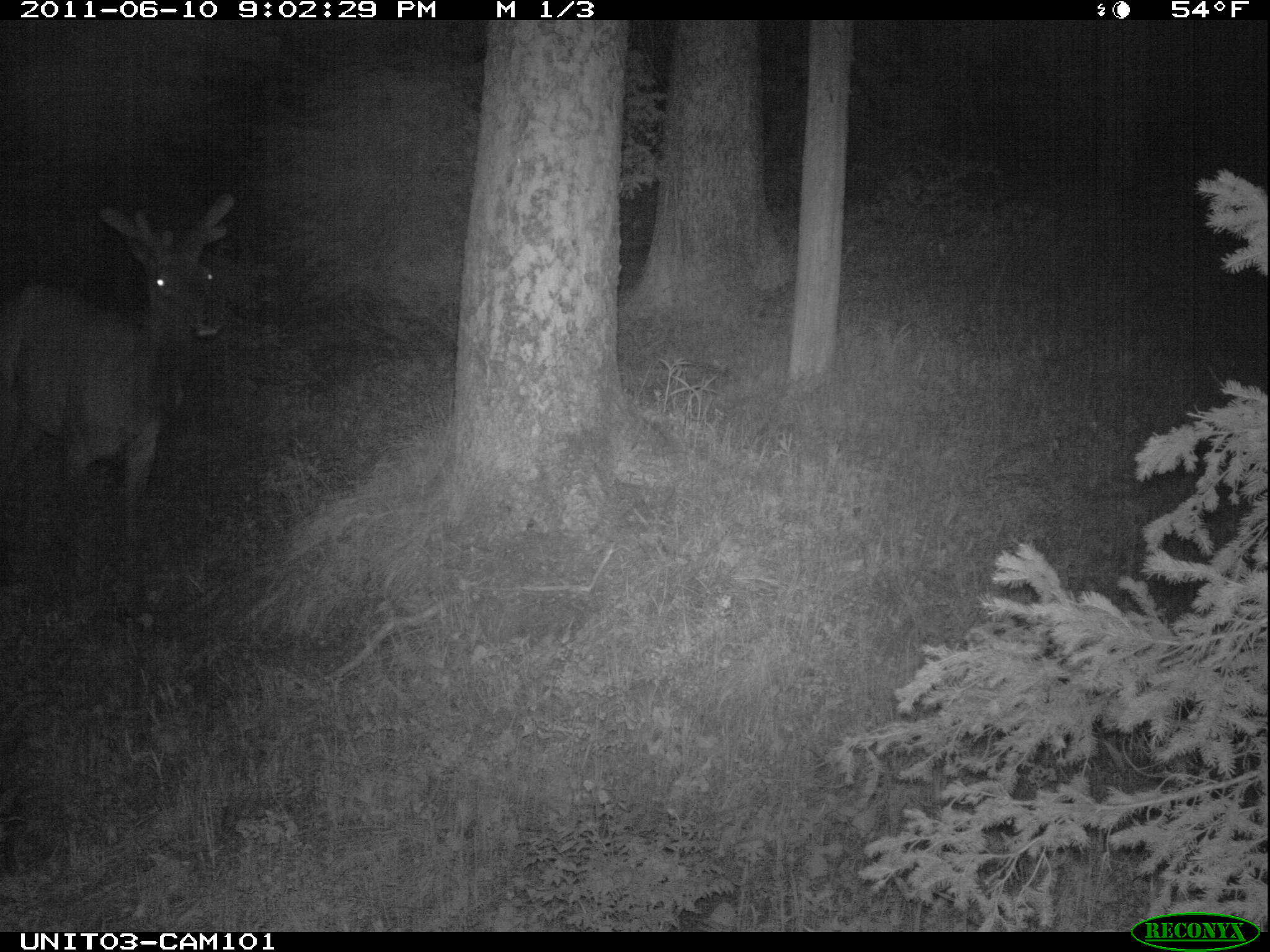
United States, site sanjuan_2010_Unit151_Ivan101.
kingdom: Animalia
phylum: Chordata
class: Mammalia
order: Artiodactyla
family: Cervidae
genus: Cervus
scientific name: Cervus elaphus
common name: red deer